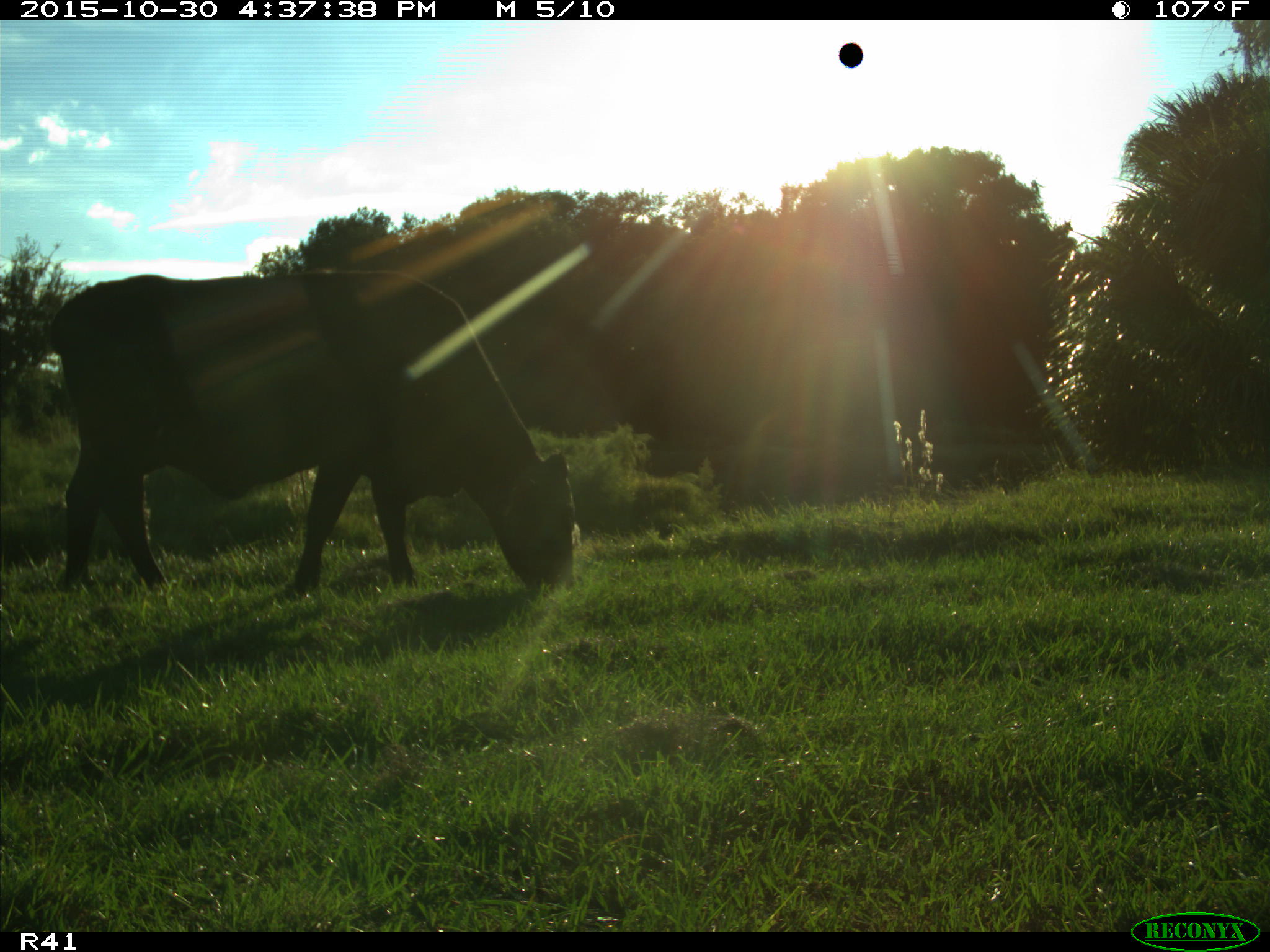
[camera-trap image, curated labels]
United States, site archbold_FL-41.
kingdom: Animalia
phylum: Chordata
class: Mammalia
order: Artiodactyla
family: Bovidae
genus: Bos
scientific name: Bos taurus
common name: domestic cow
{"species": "Bos taurus (domestic cow)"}